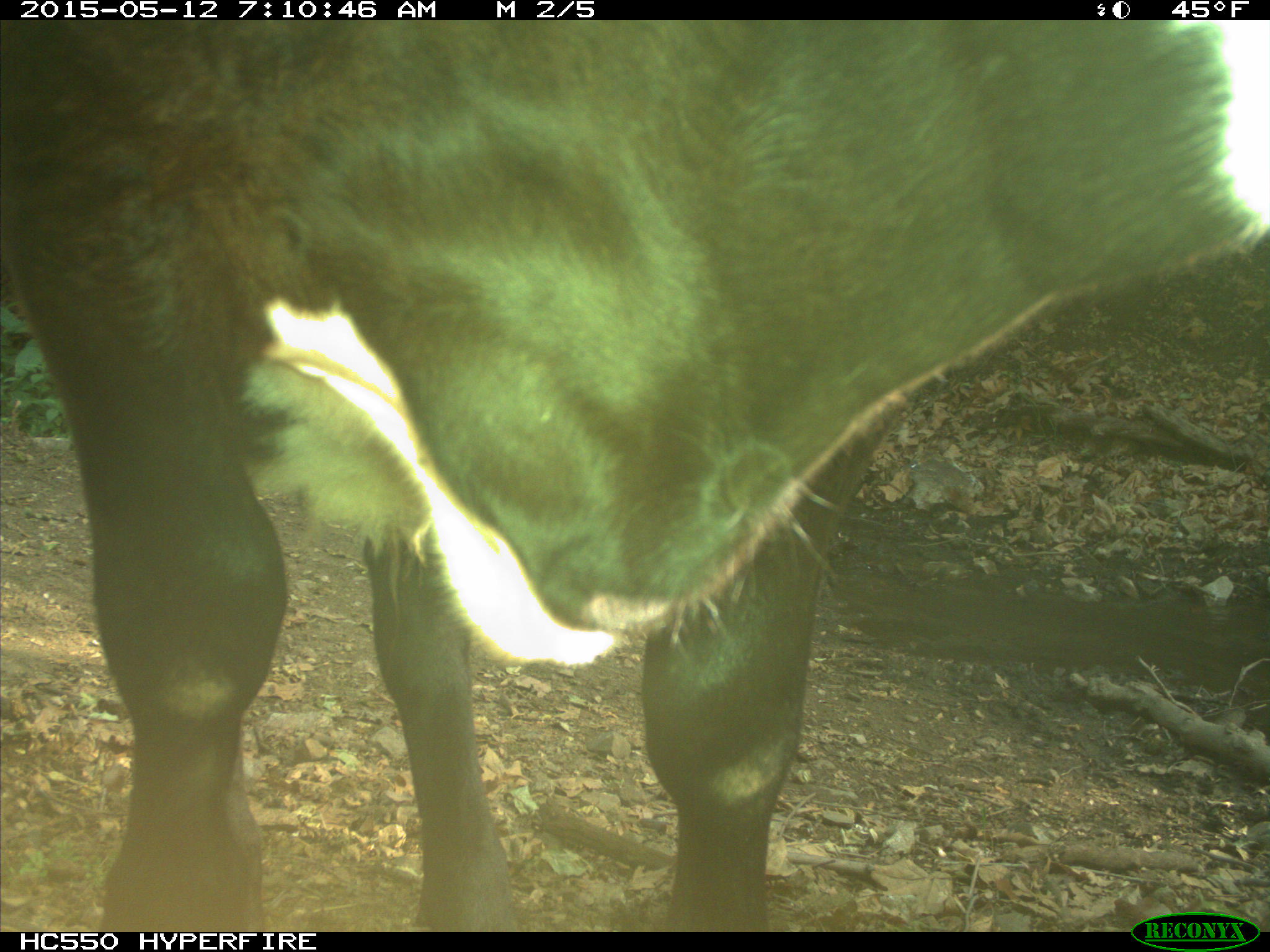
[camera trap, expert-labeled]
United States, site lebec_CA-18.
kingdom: Animalia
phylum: Chordata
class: Mammalia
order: Artiodactyla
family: Bovidae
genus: Bos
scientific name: Bos taurus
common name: domestic cow